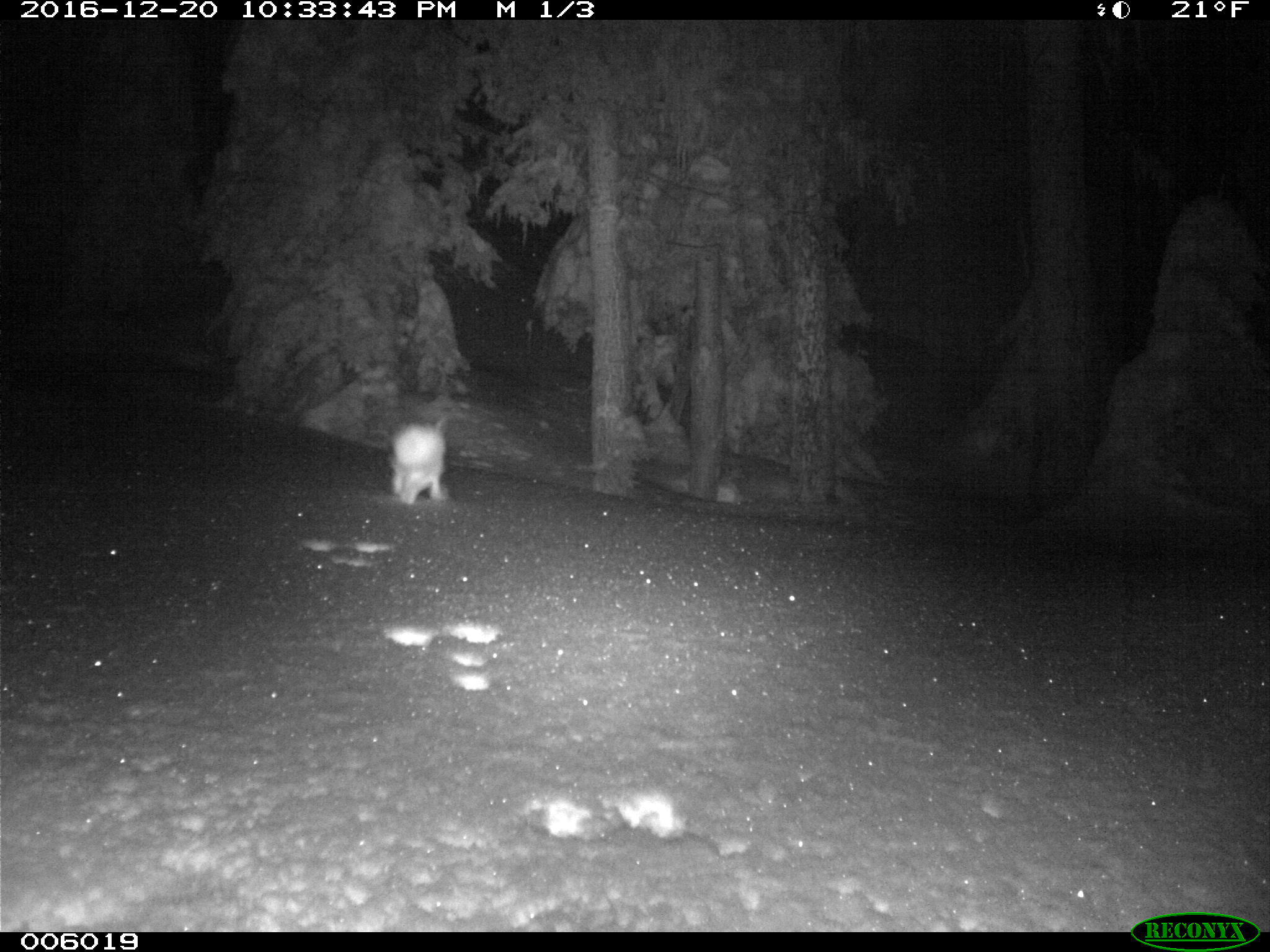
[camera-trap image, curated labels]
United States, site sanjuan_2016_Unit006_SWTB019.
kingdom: Animalia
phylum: Chordata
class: Mammalia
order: Lagomorpha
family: Leporidae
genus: Lepus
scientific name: Lepus americanus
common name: snowshoe hare